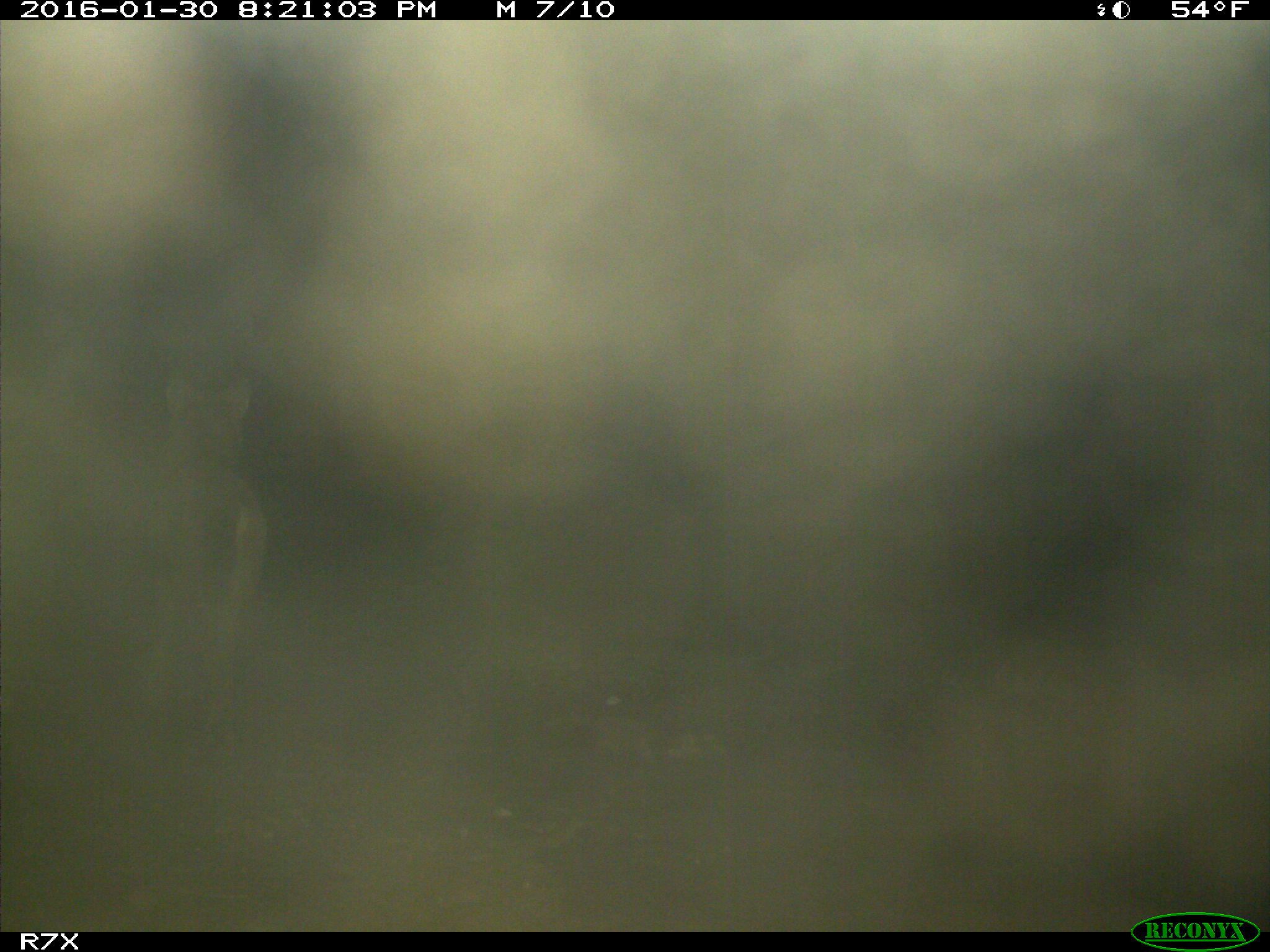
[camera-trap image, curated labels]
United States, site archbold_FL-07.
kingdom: Animalia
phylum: Chordata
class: Mammalia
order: Carnivora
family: Canidae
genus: Canis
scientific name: Canis latrans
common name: coyote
Canis latrans (coyote).